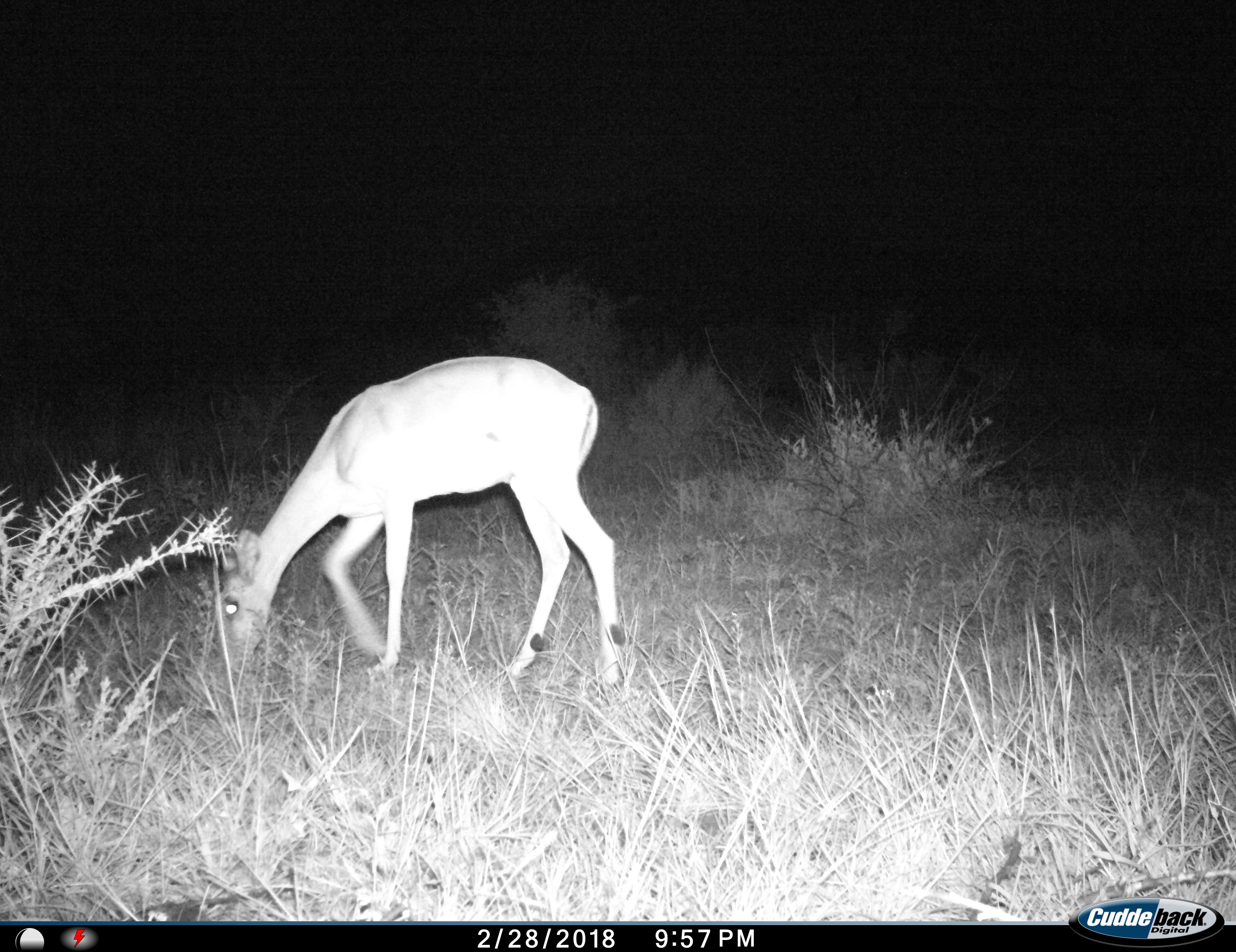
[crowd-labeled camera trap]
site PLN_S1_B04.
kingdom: Animalia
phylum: Chordata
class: Mammalia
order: Artiodactyla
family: Bovidae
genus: Aepyceros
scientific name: Aepyceros melampus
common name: impala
Impala (Aepyceros melampus), count 1. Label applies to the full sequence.